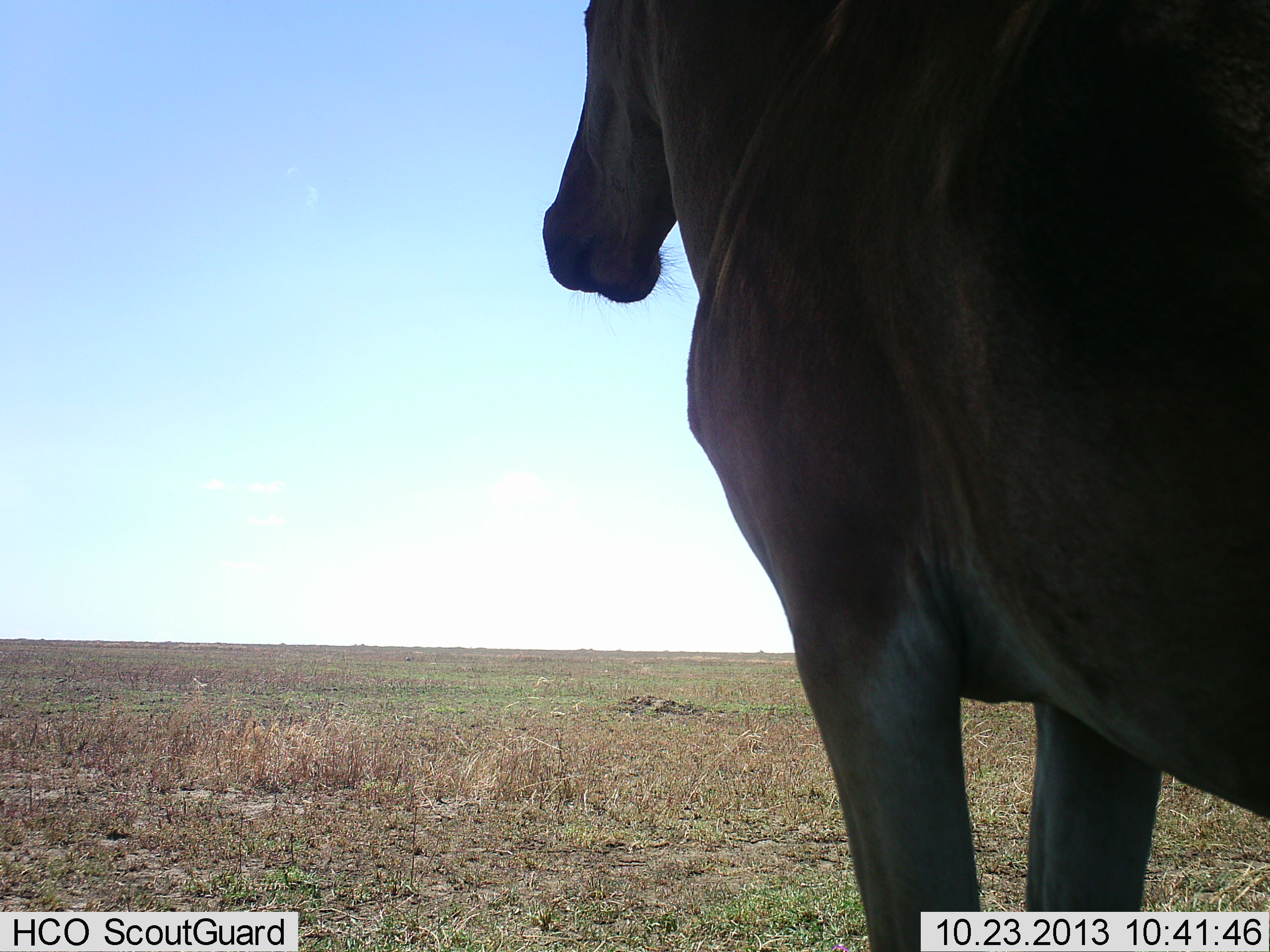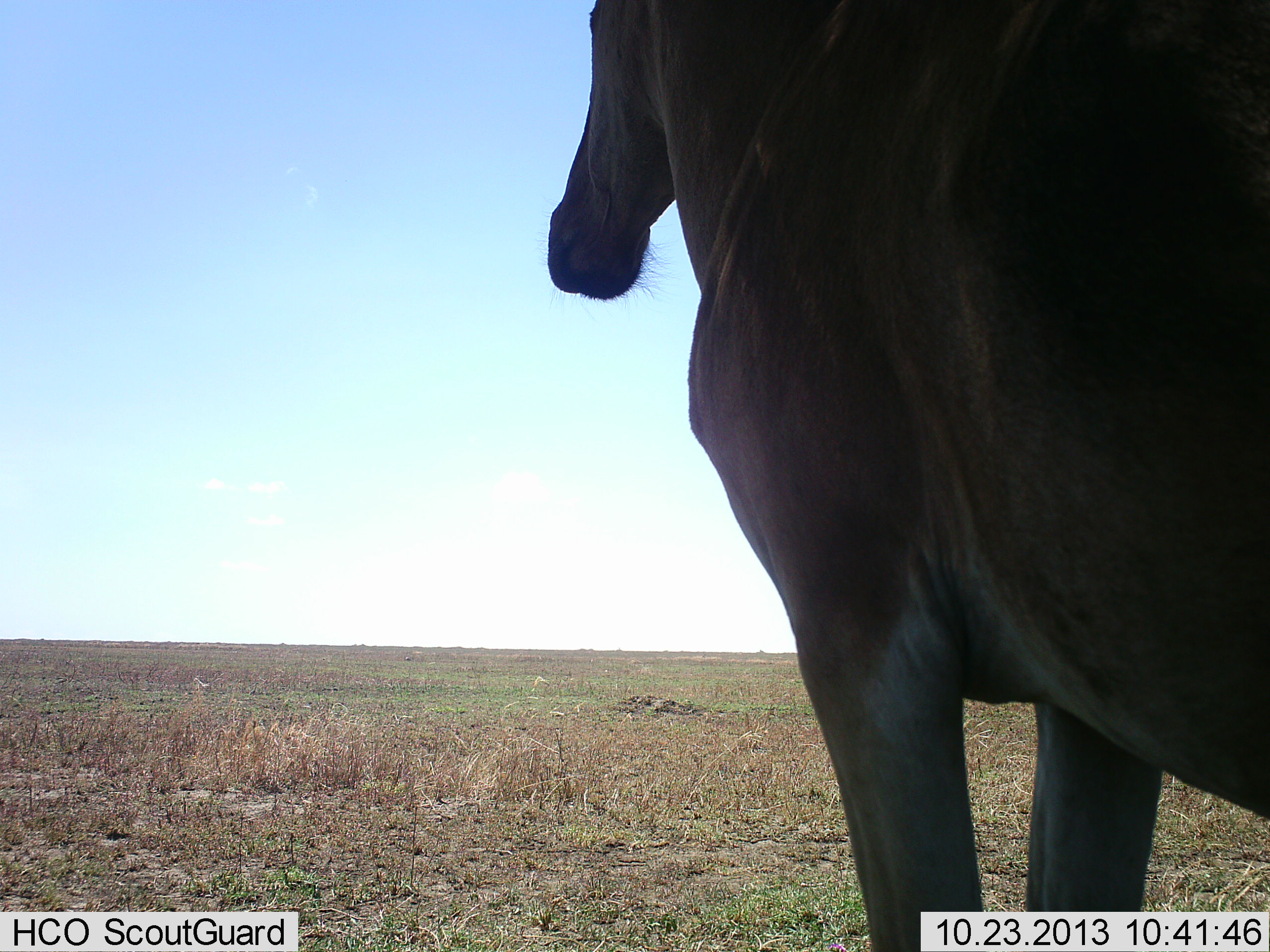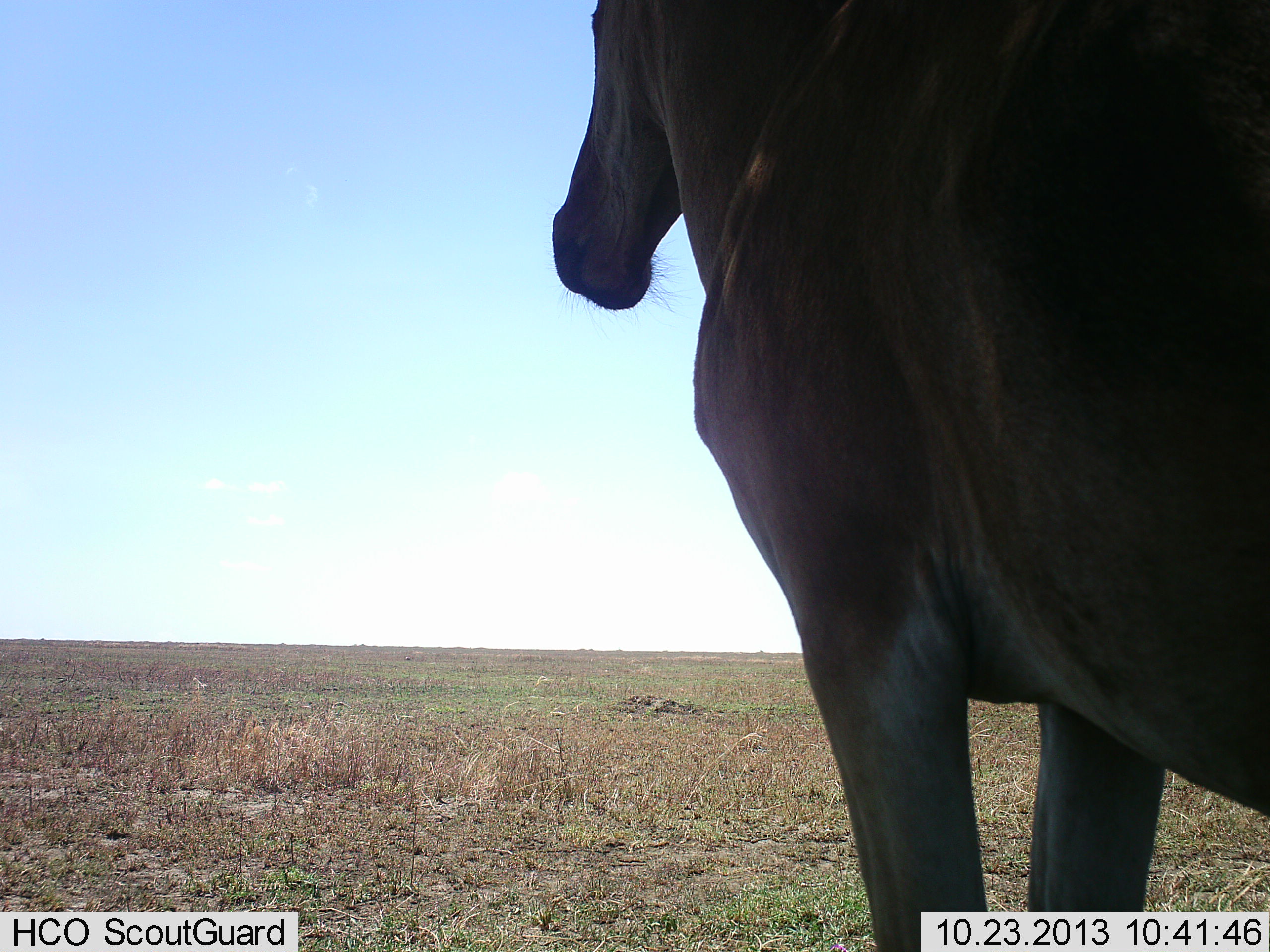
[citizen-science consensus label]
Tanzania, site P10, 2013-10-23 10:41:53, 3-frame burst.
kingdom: Animalia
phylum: Chordata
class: Mammalia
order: Artiodactyla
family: Bovidae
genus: Alcelaphus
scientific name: Alcelaphus buselaphus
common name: hartebeest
Hartebeest (Alcelaphus buselaphus), count 1. Behavior (volunteer vote fractions): standing 71%, resting 0%, moving 0%, interacting 0%. Young present (vote fraction): 0%. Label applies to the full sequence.